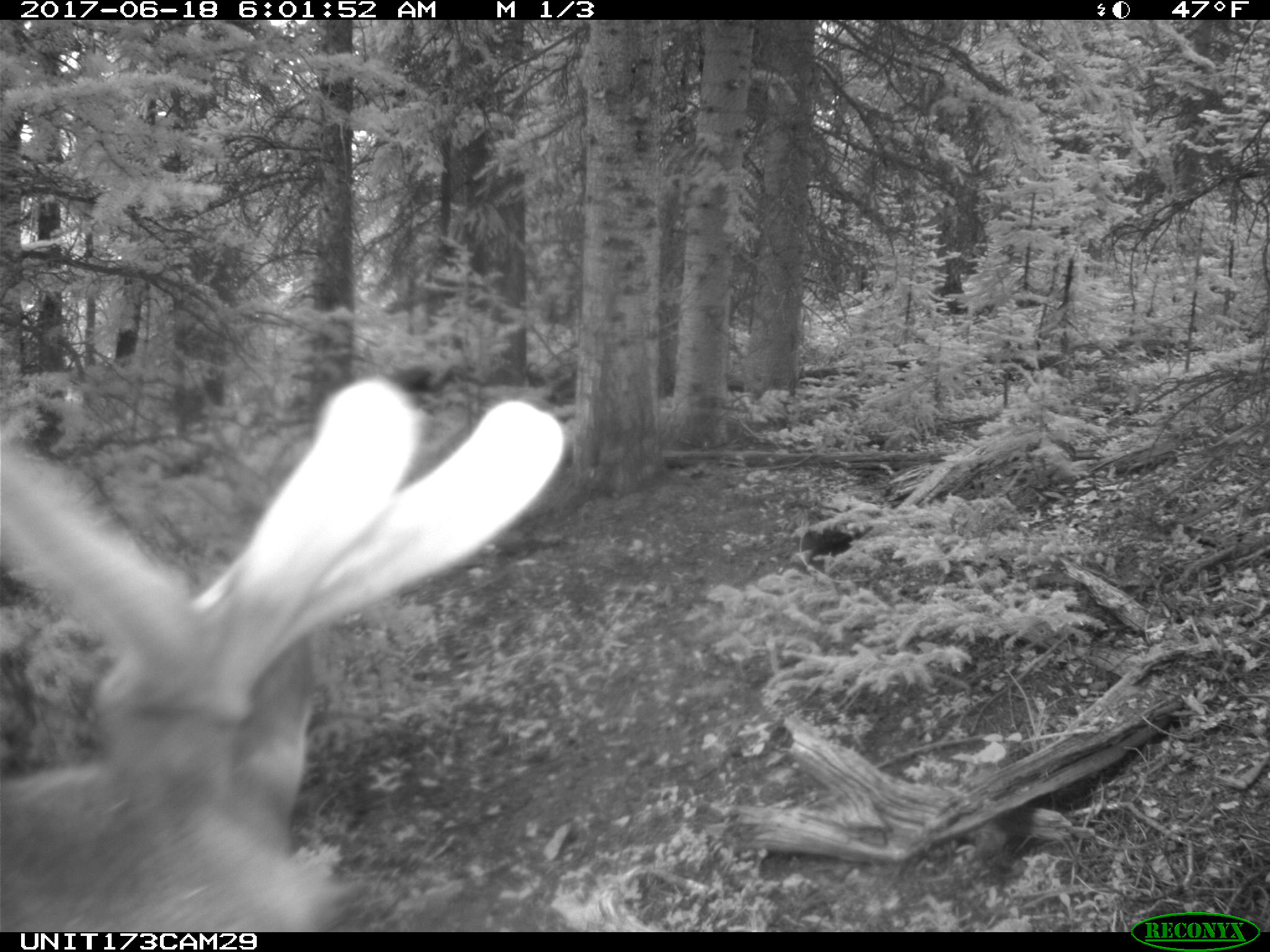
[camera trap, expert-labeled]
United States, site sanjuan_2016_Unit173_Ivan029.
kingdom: Animalia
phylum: Chordata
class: Mammalia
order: Artiodactyla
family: Cervidae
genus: Cervus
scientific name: Cervus elaphus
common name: red deer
Cervus elaphus (red deer).